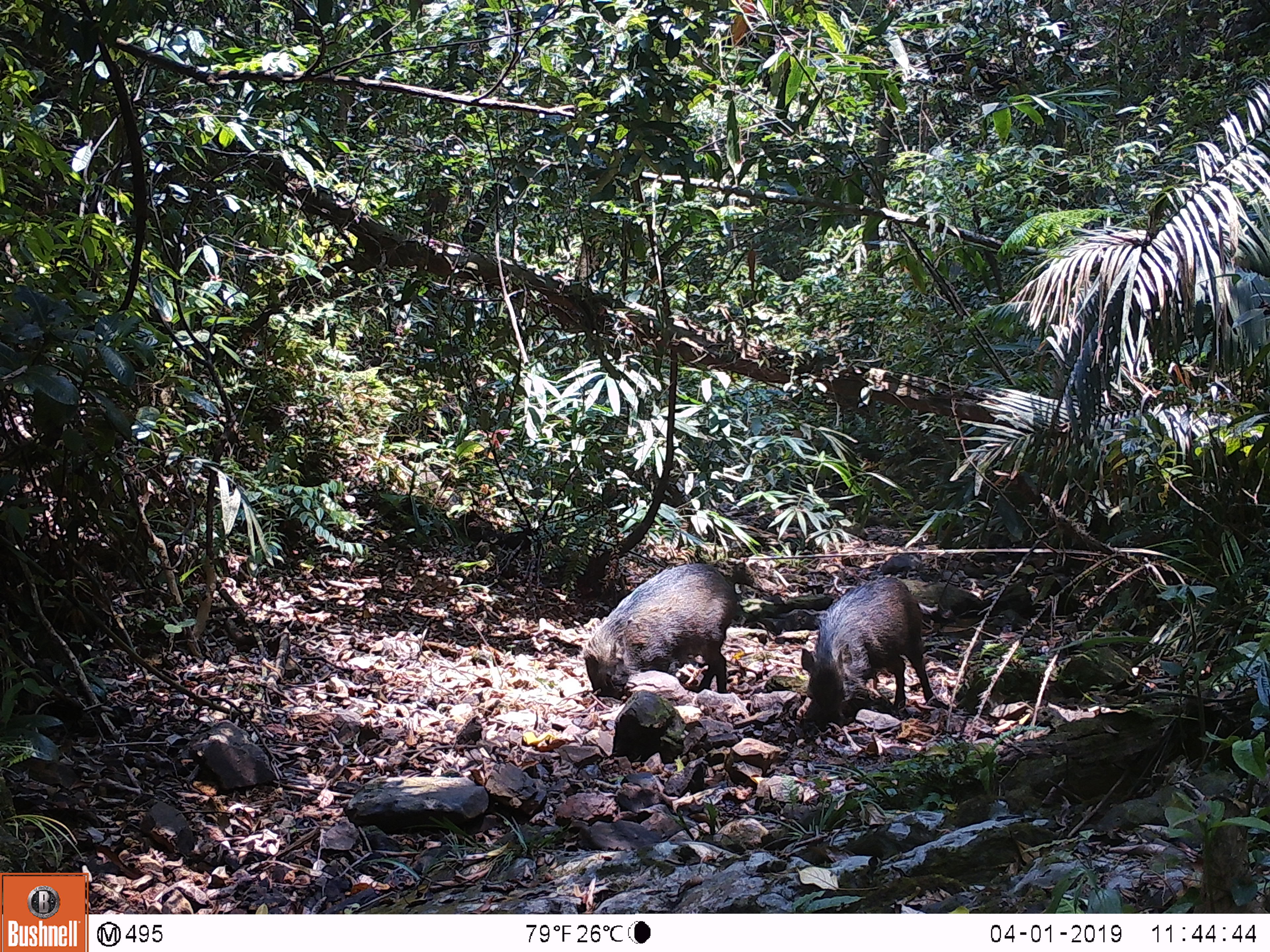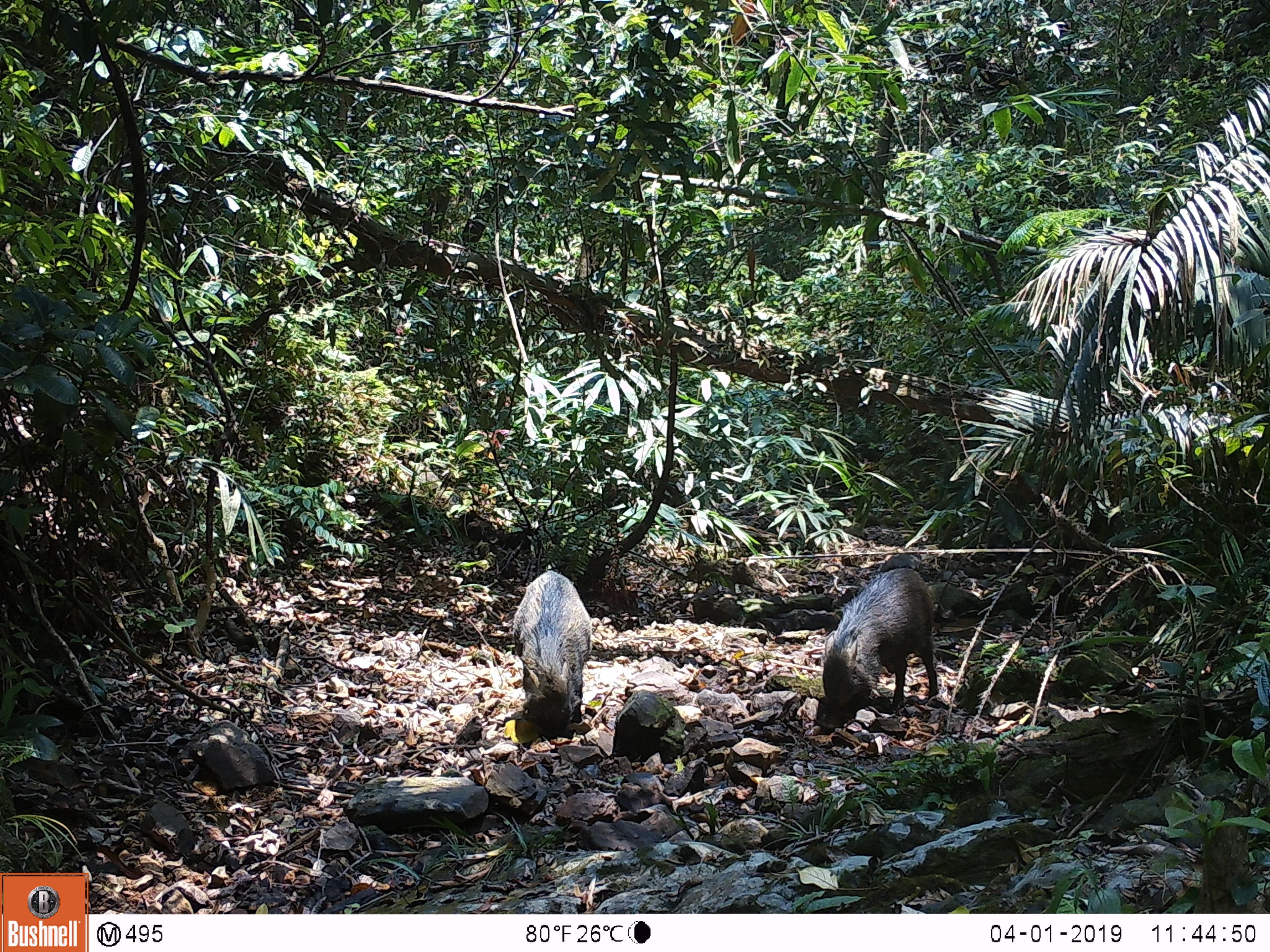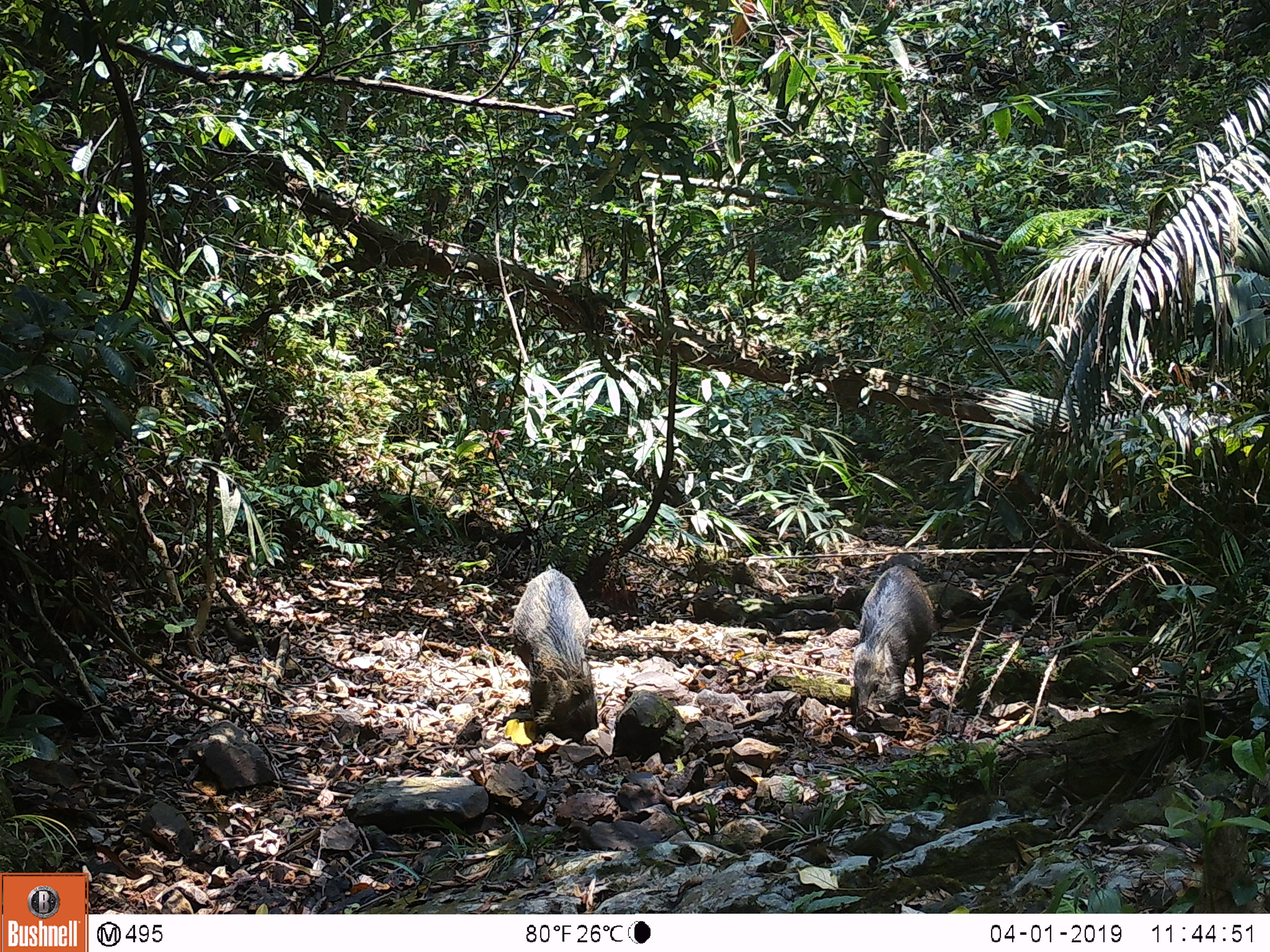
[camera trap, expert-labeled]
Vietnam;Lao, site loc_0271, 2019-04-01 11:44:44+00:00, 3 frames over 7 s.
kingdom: Animalia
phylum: Chordata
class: Mammalia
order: Artiodactyla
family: Suidae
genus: Sus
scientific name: Sus scrofa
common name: eurasian wild pig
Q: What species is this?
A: Eurasian wild pig (Sus scrofa).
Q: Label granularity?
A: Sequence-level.